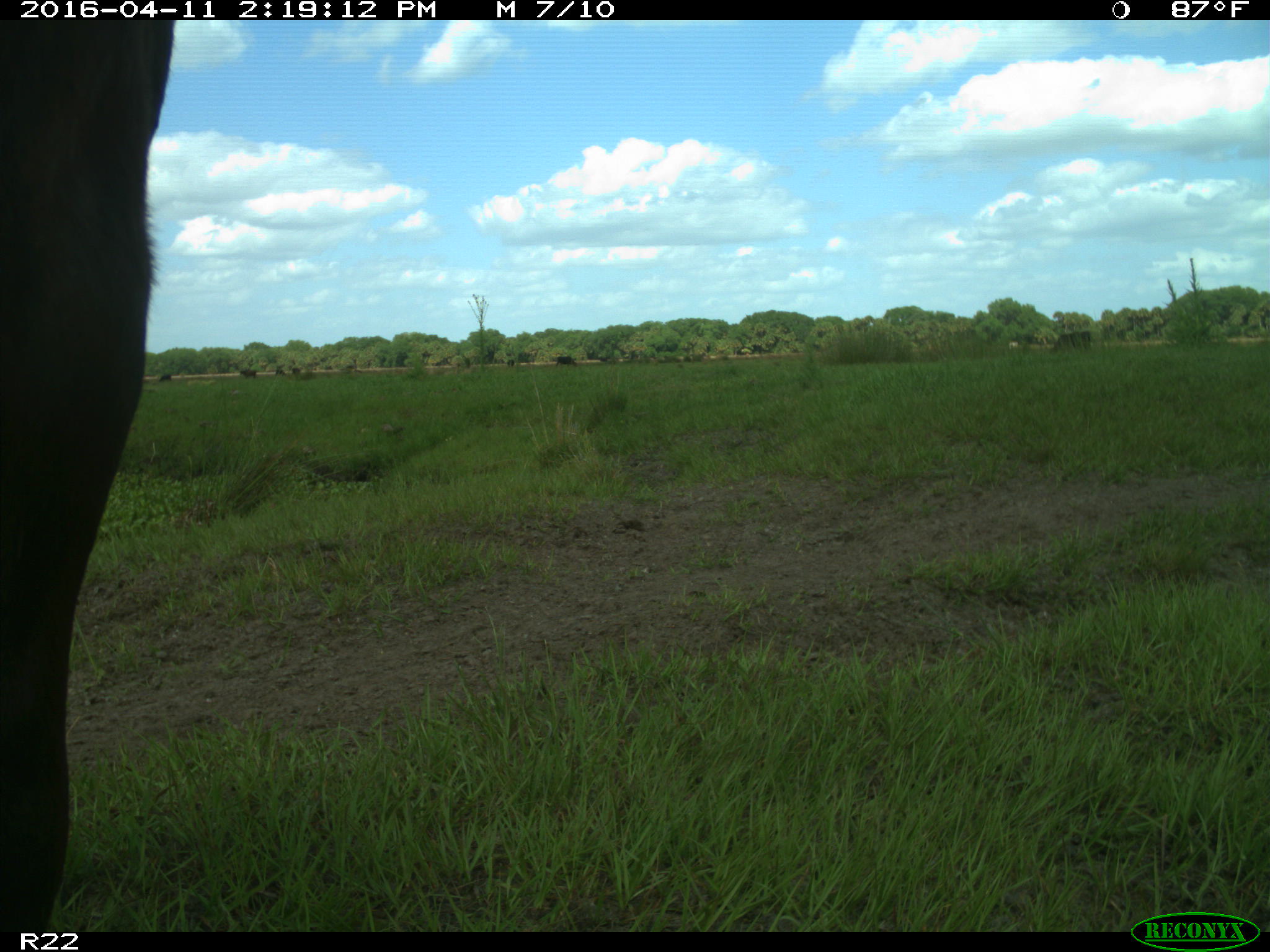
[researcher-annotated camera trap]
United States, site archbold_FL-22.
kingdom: Animalia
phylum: Chordata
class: Mammalia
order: Artiodactyla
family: Bovidae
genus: Bos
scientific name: Bos taurus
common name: domestic cow